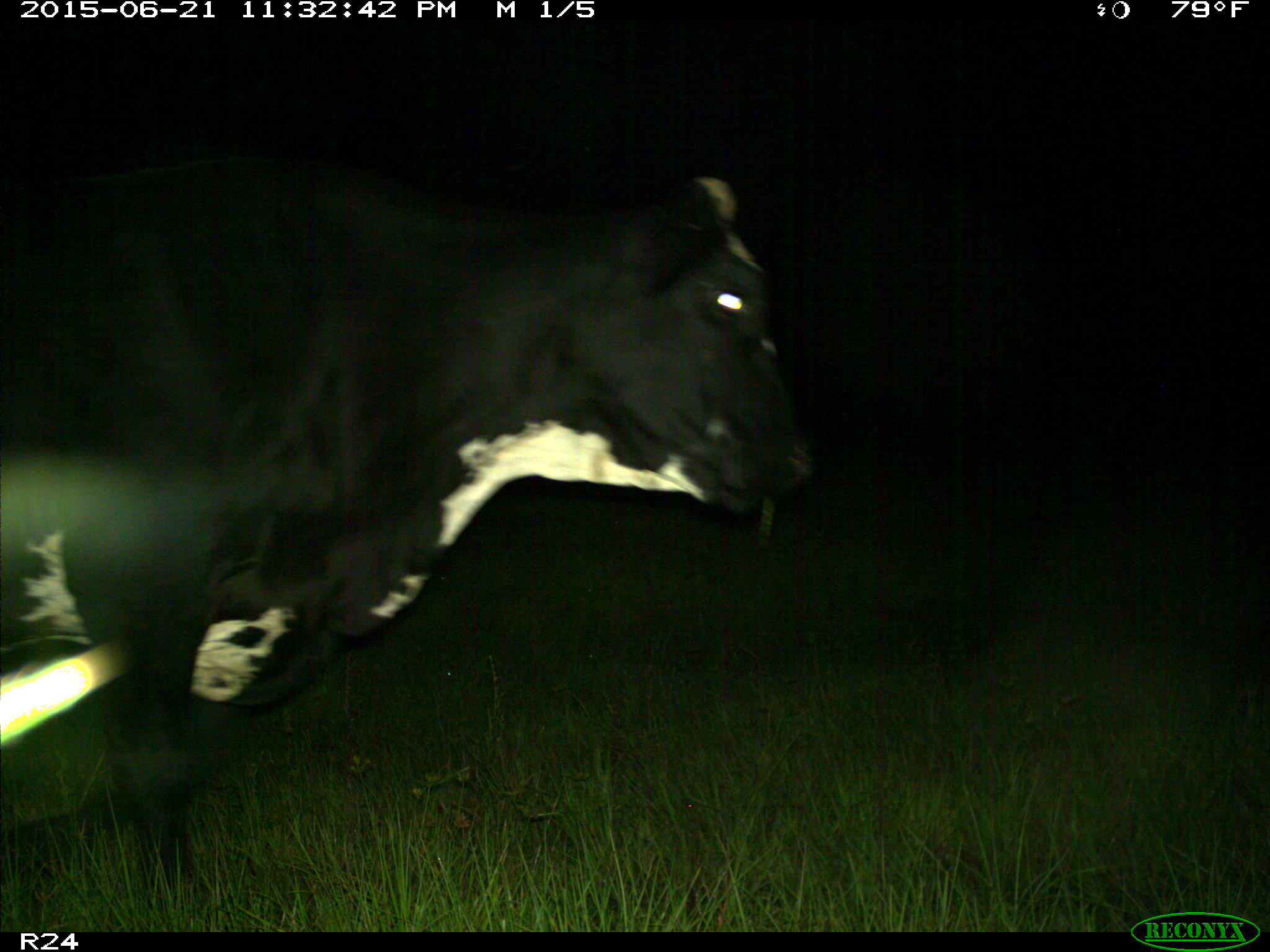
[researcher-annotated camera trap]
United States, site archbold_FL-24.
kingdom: Animalia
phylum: Chordata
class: Mammalia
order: Artiodactyla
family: Bovidae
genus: Bos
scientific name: Bos taurus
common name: domestic cow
Bos taurus (domestic cow).